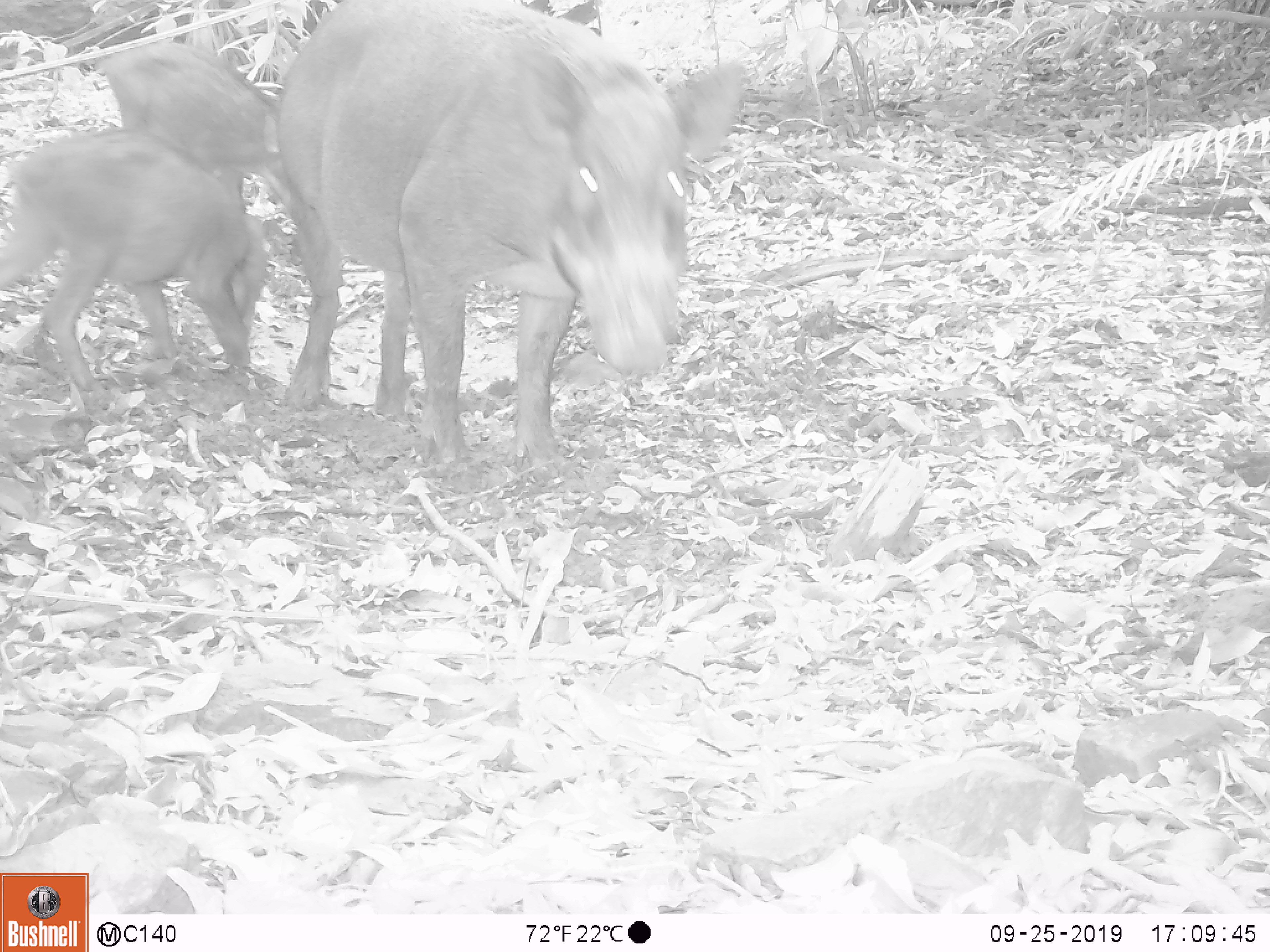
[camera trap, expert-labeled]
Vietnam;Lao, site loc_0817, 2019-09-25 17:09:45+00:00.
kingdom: Animalia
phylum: Chordata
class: Mammalia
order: Artiodactyla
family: Suidae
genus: Sus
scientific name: Sus scrofa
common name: eurasian wild pig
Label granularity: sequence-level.